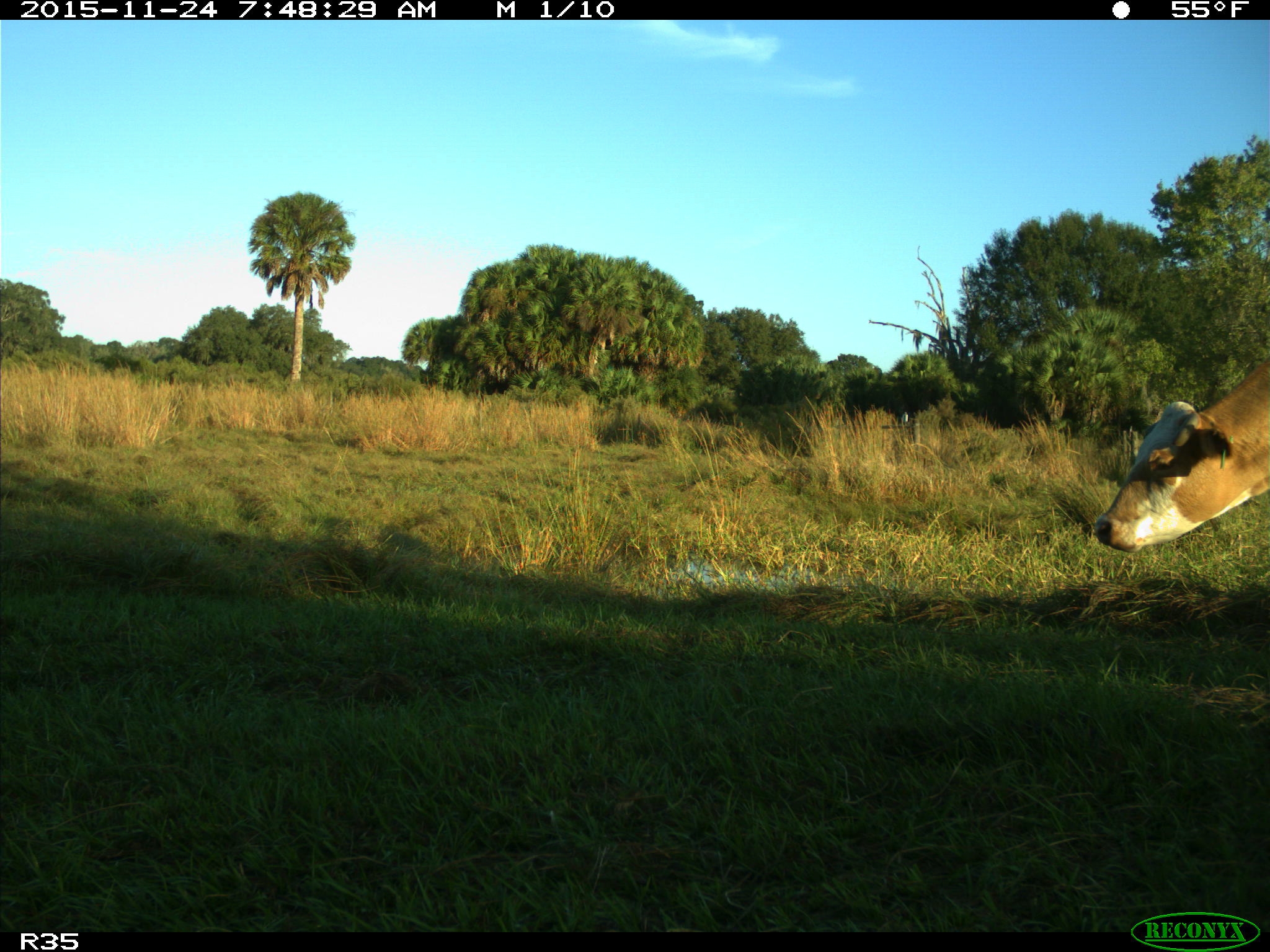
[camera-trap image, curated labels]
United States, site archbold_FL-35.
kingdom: Animalia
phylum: Chordata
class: Mammalia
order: Artiodactyla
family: Bovidae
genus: Bos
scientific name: Bos taurus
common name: domestic cow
Bos taurus (domestic cow).